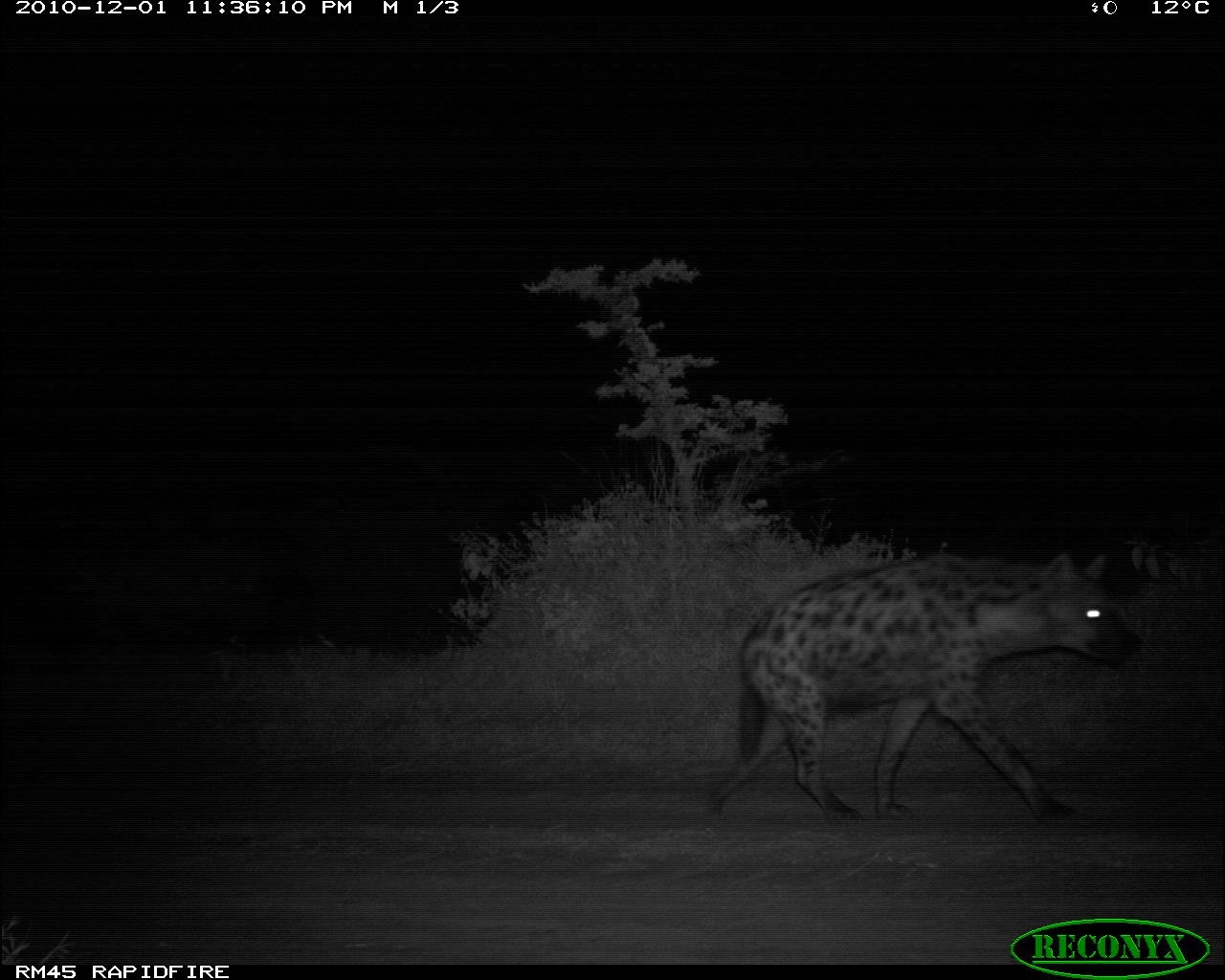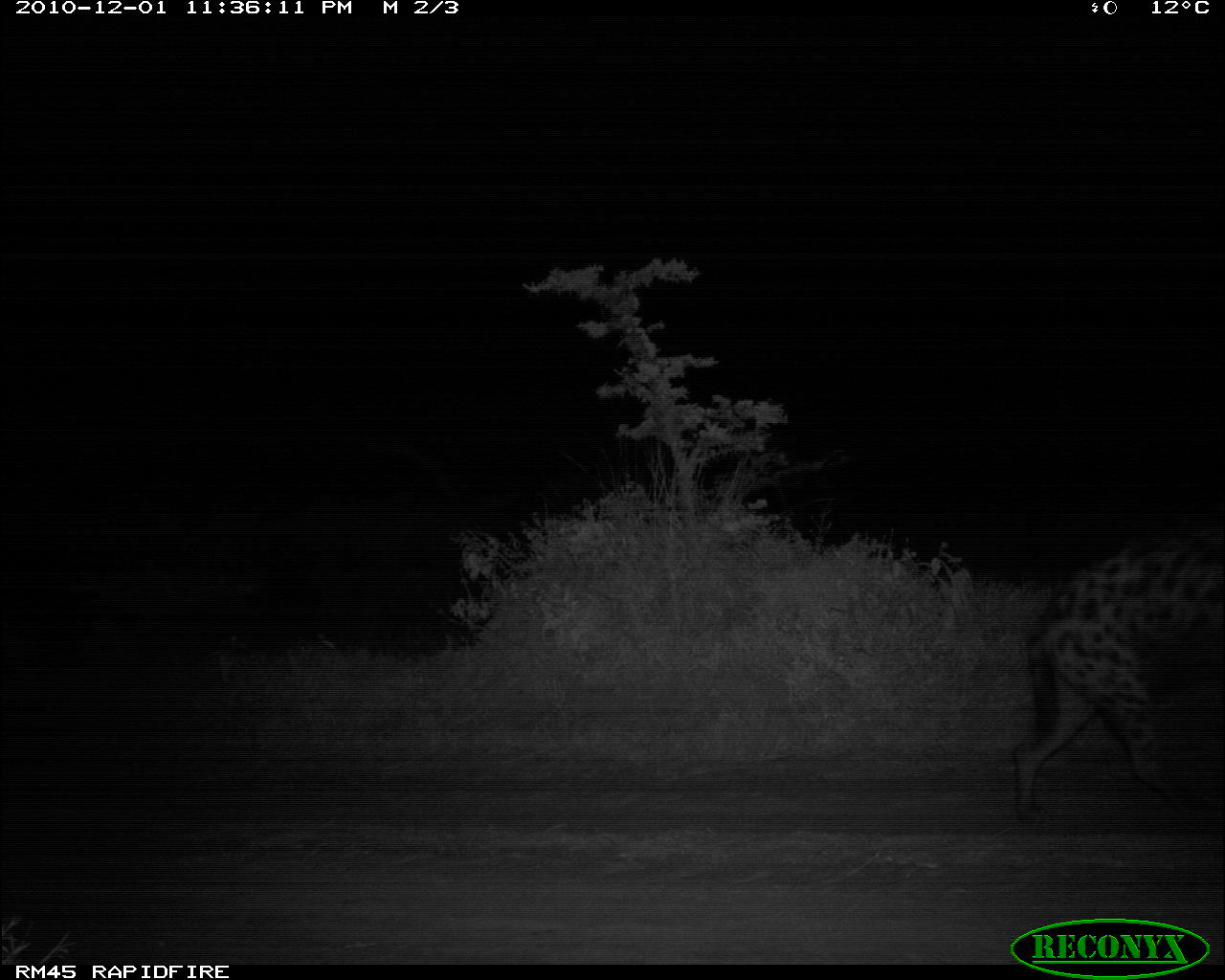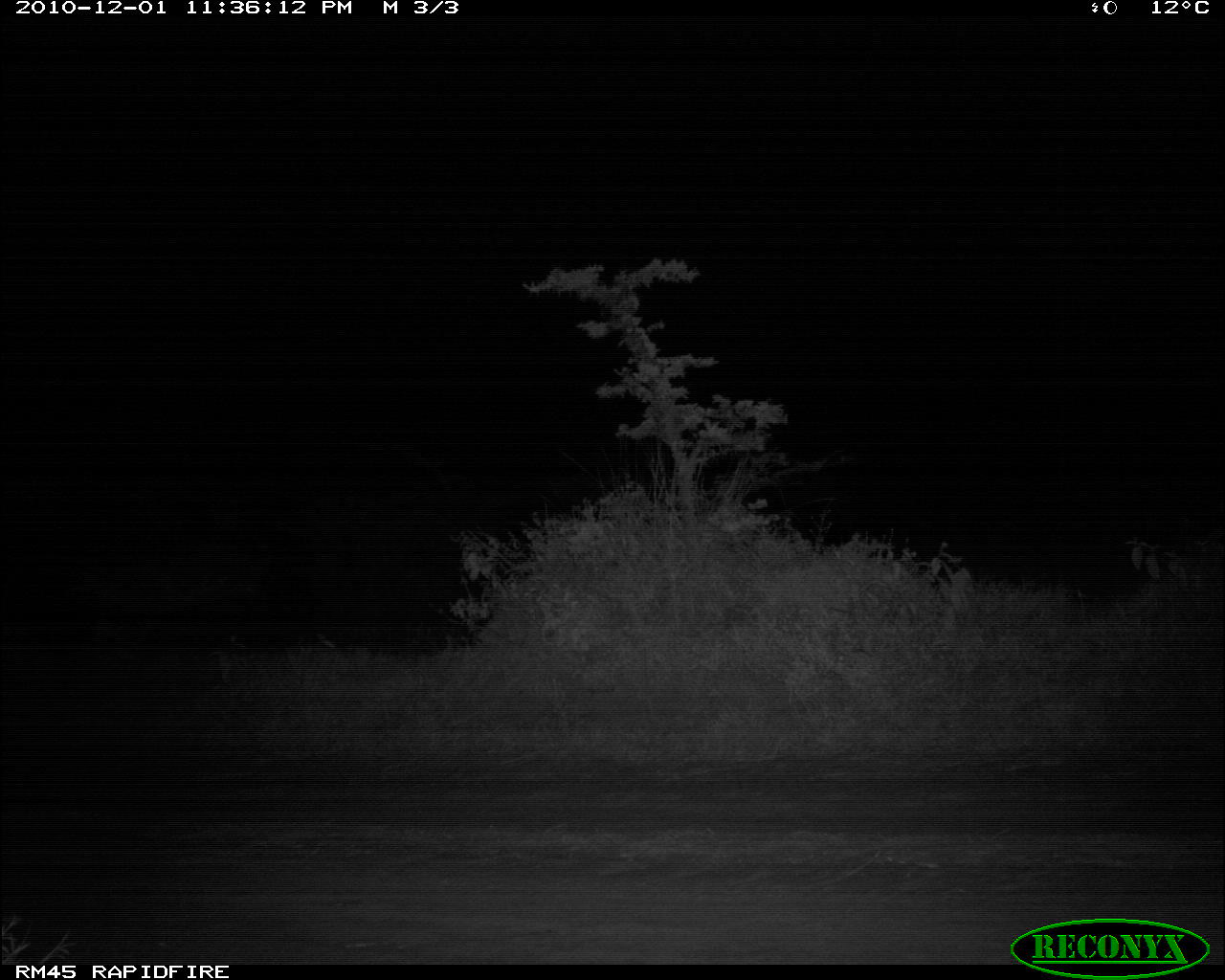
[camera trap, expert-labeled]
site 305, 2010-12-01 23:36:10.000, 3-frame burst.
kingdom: Animalia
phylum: Chordata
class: Mammalia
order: Carnivora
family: Hyaenidae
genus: Crocuta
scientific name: Crocuta crocuta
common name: spotted hyena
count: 1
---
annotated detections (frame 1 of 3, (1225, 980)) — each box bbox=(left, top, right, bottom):
crocuta crocuta: bbox=(704, 543, 1147, 836)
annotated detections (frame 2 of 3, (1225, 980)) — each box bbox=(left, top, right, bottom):
crocuta crocuta: bbox=(1008, 520, 1219, 825)